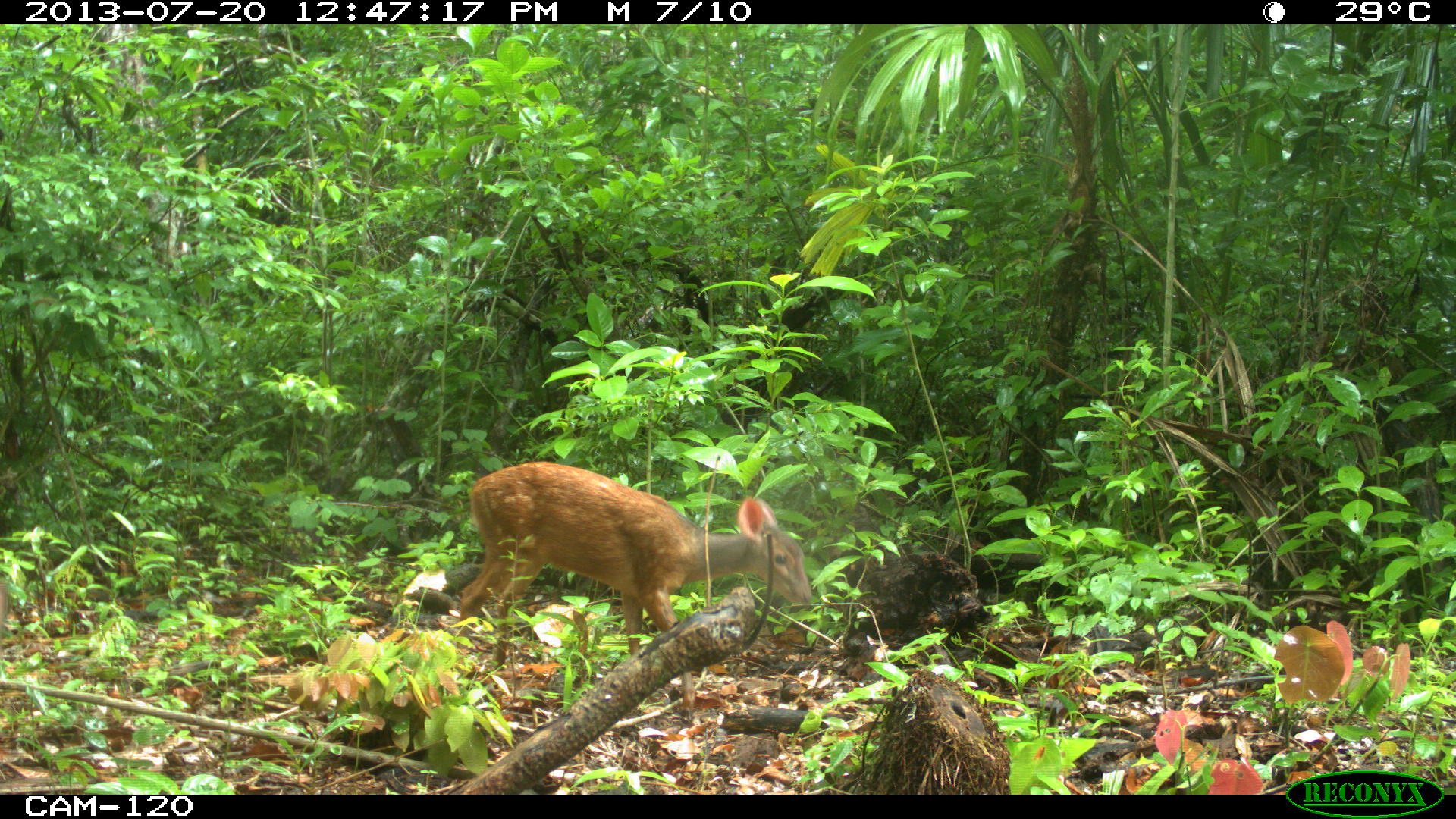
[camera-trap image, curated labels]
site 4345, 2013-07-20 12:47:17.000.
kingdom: Animalia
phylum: Chordata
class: Mammalia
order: Artiodactyla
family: Cervidae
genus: Mazama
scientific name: Mazama temama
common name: central american red brocket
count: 2